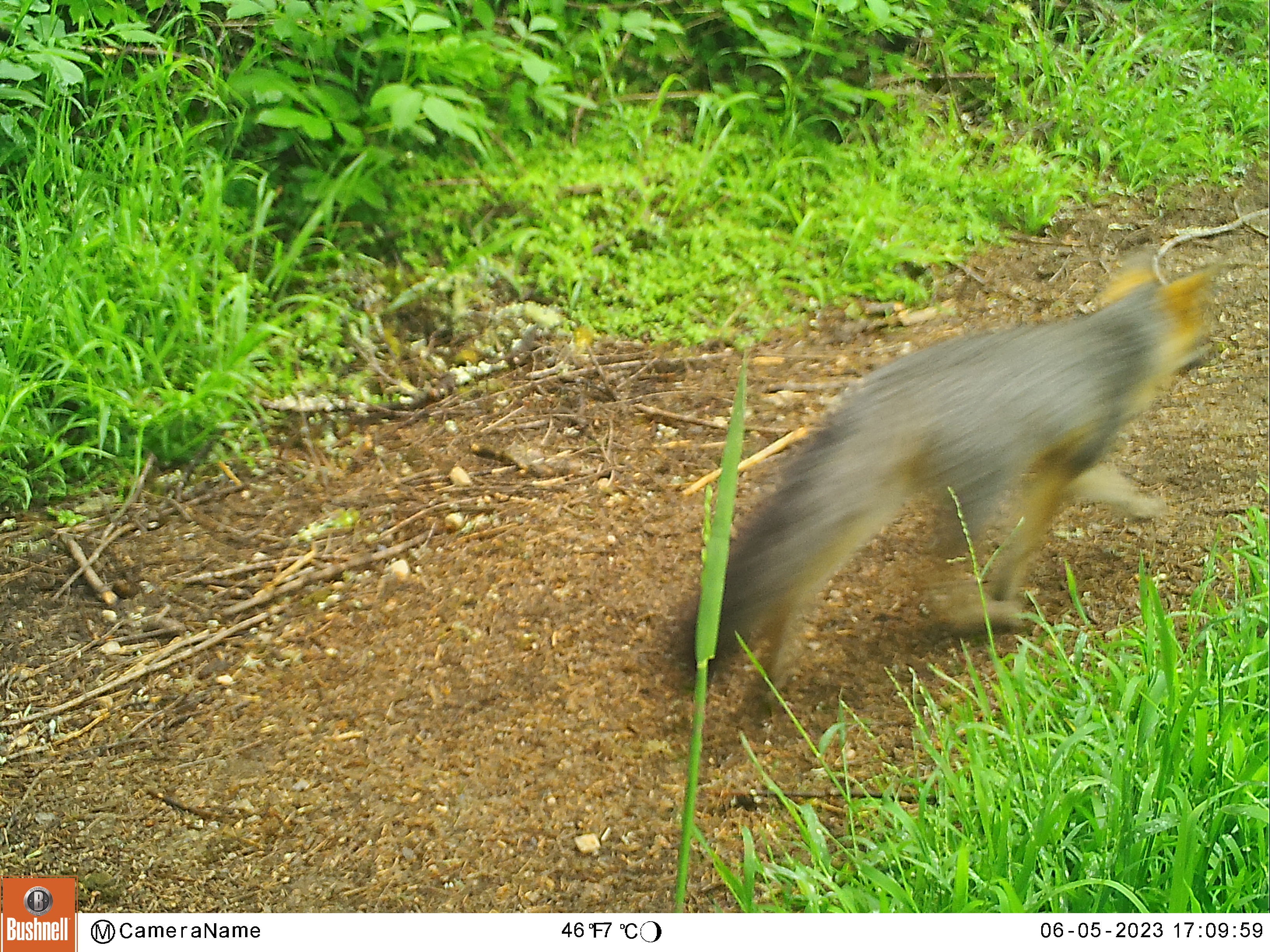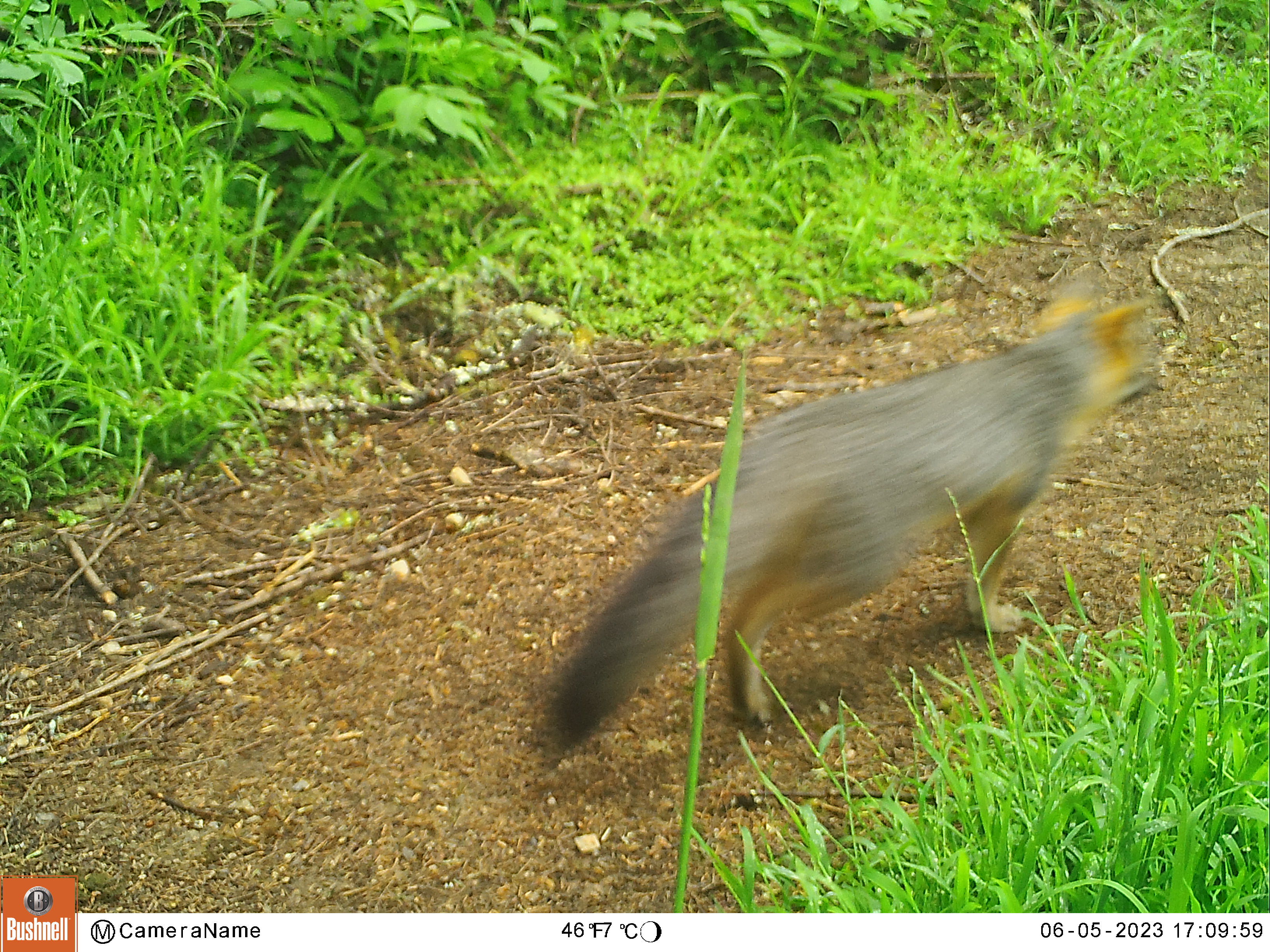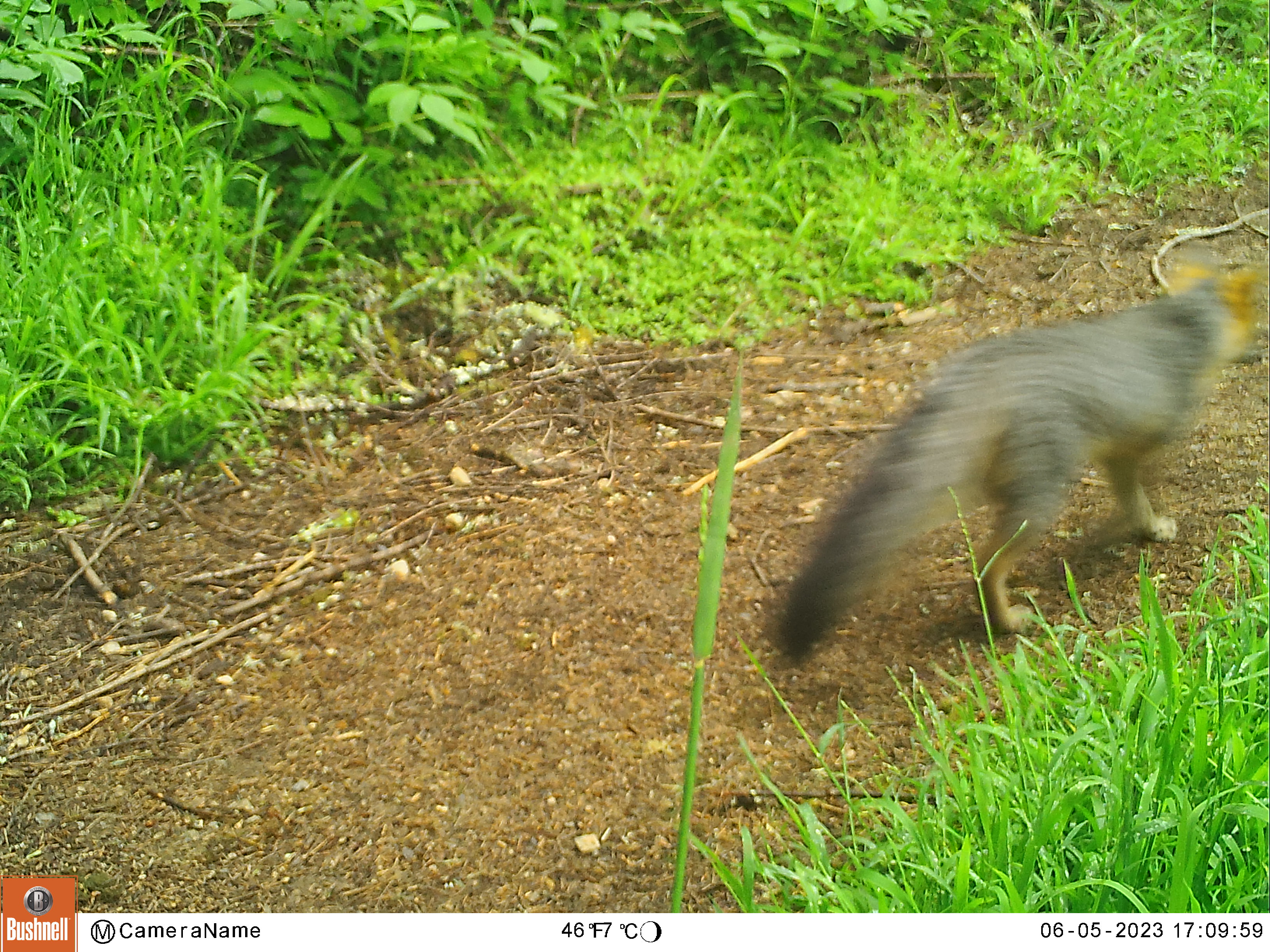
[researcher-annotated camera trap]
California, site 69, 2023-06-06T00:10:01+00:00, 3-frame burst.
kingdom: Animalia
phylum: Chordata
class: Mammalia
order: Carnivora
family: Canidae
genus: Urocyon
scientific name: Urocyon cinereoargenteus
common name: gray fox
Gray fox (Urocyon cinereoargenteus).